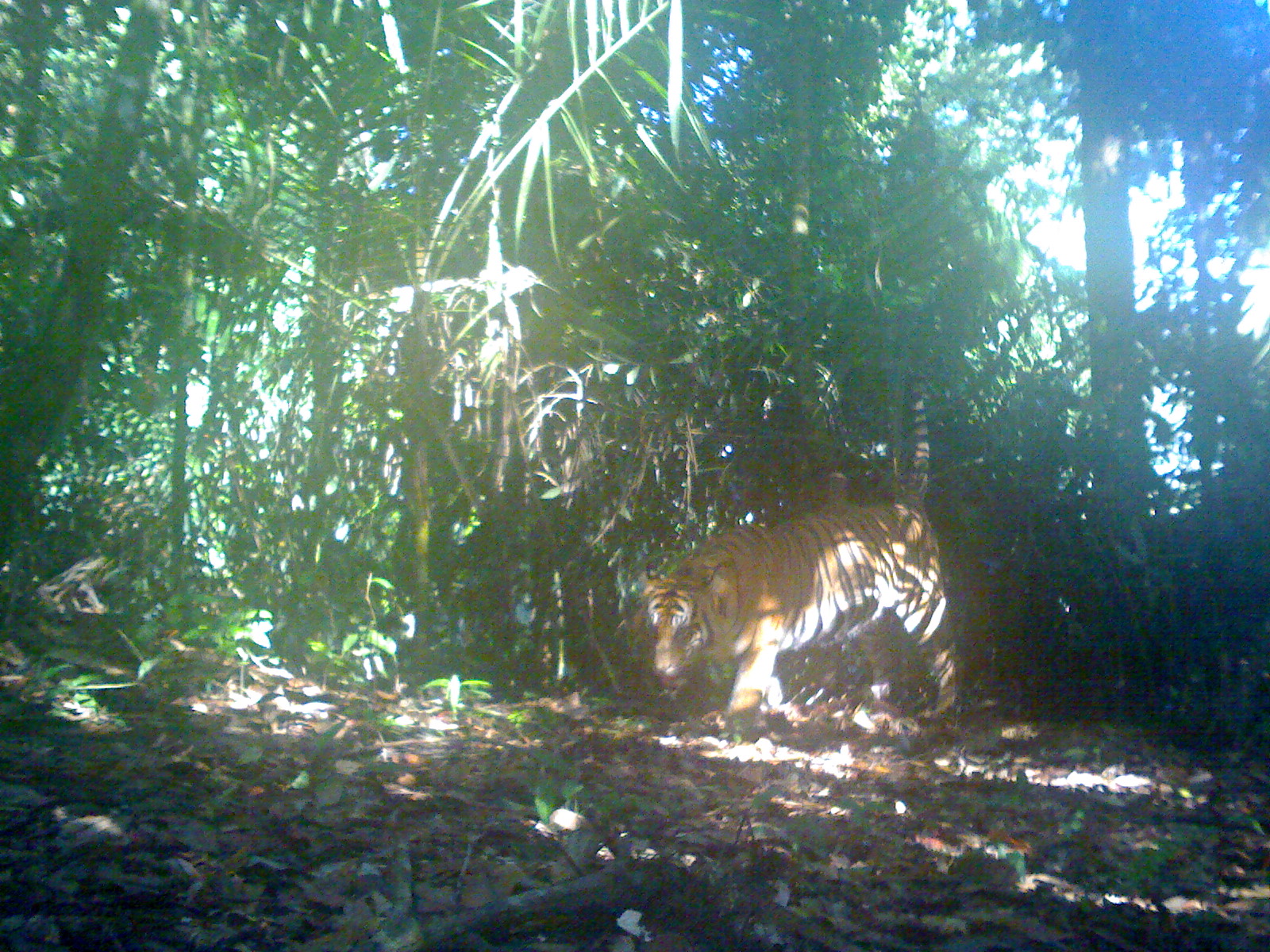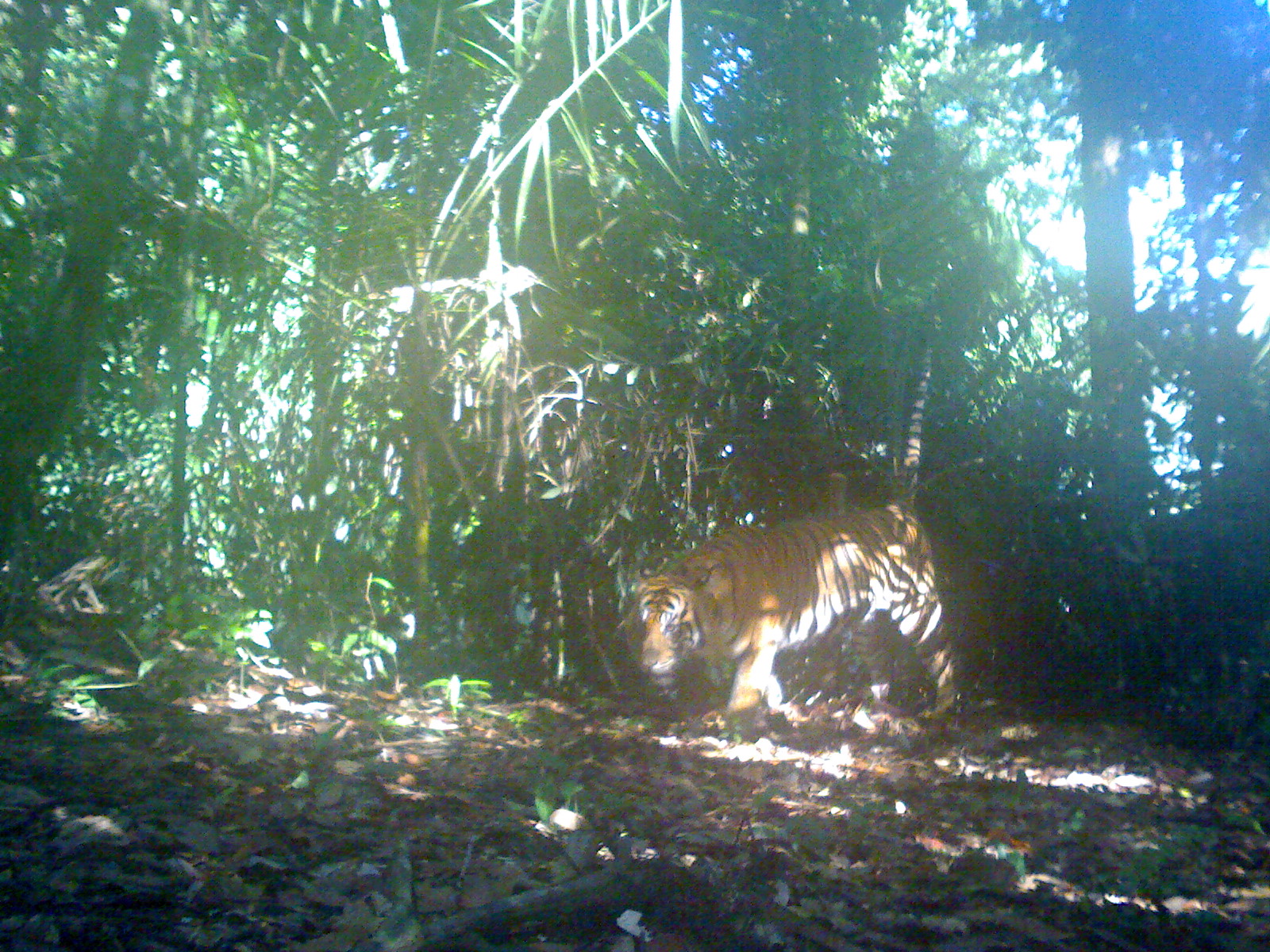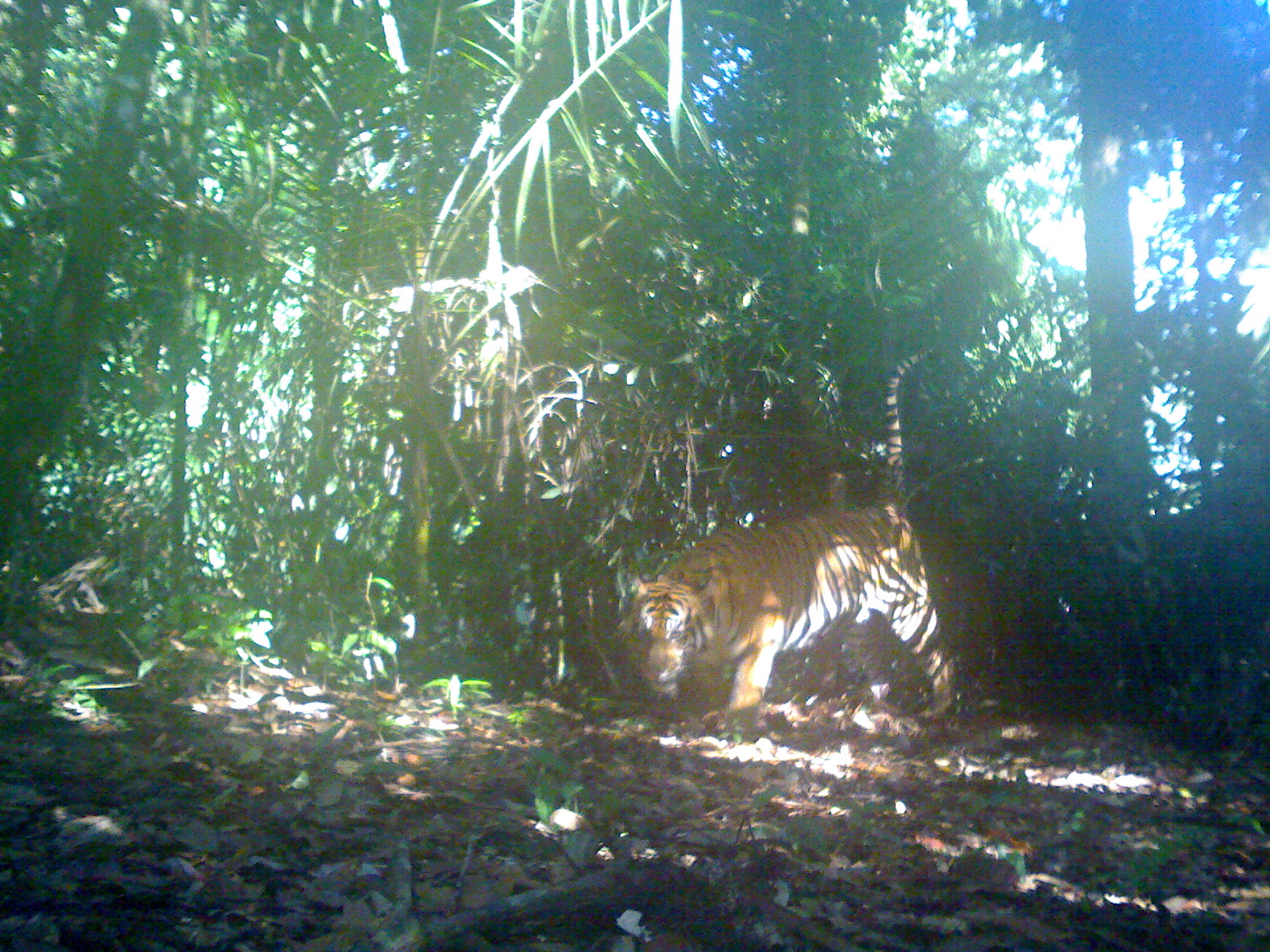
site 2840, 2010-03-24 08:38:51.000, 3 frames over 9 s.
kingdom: Animalia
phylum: Chordata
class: Mammalia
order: Carnivora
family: Felidae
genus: Panthera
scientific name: Panthera tigris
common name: tiger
Panthera tigris (tiger), count 1, age adult, sex male.